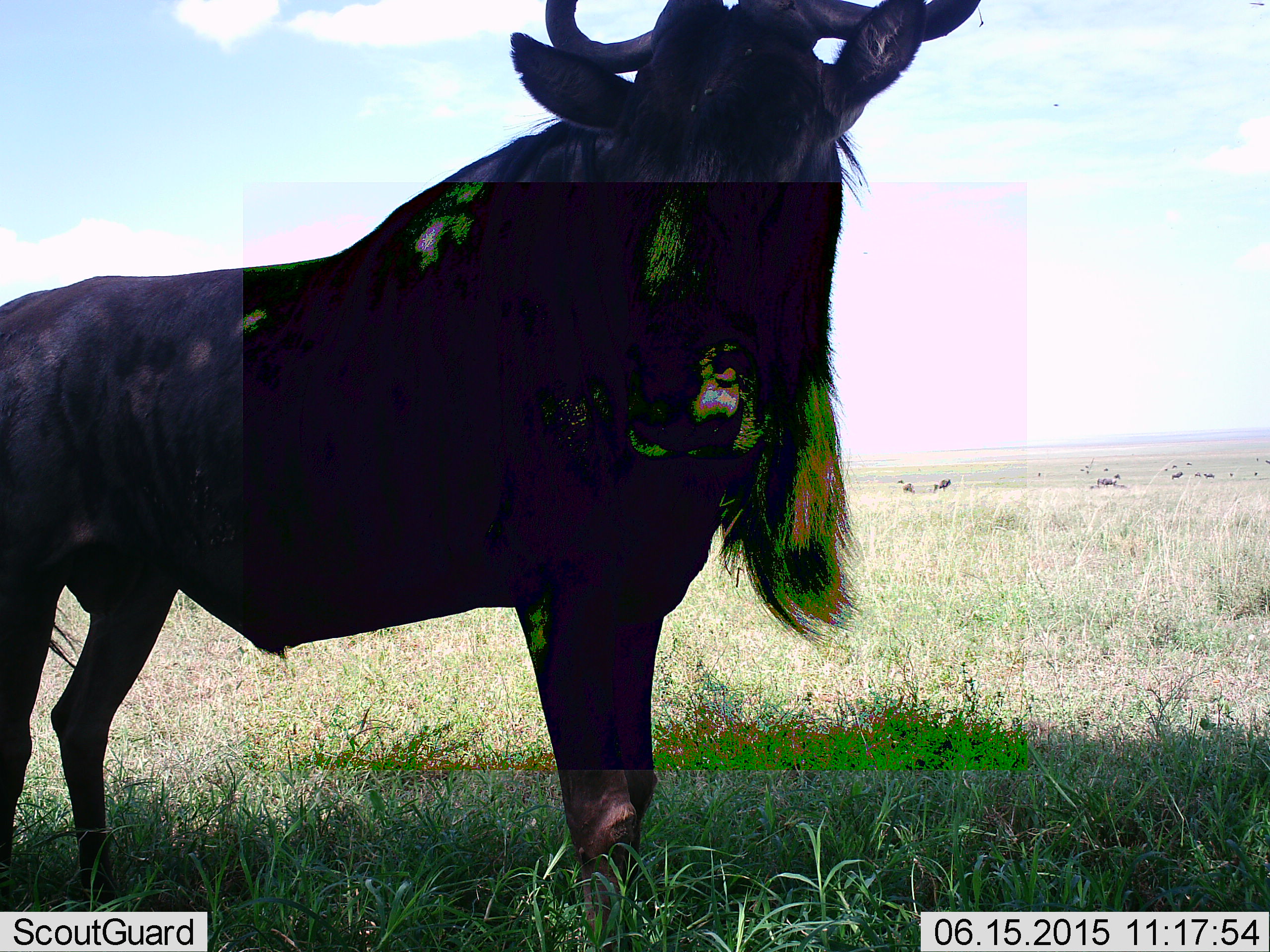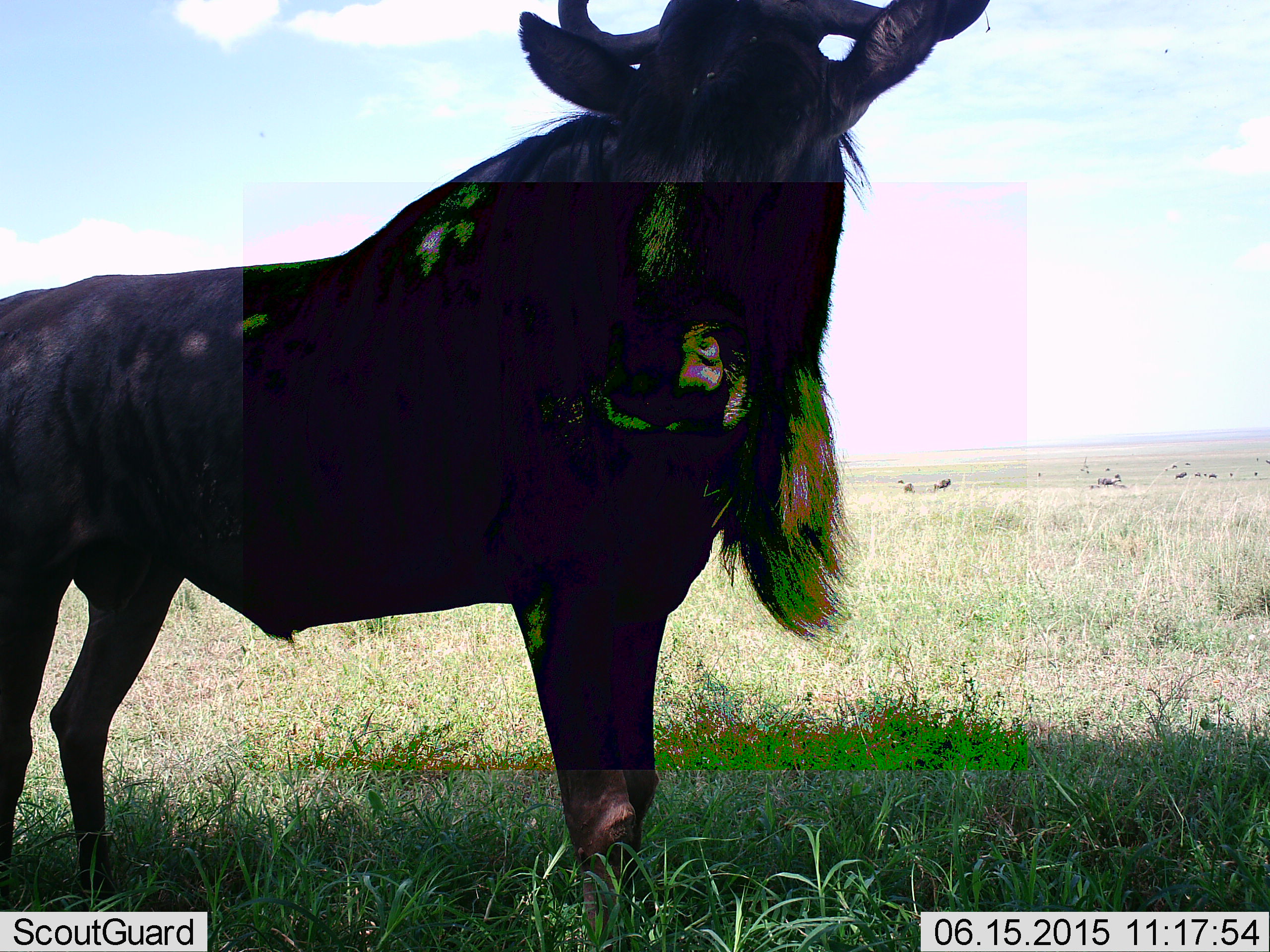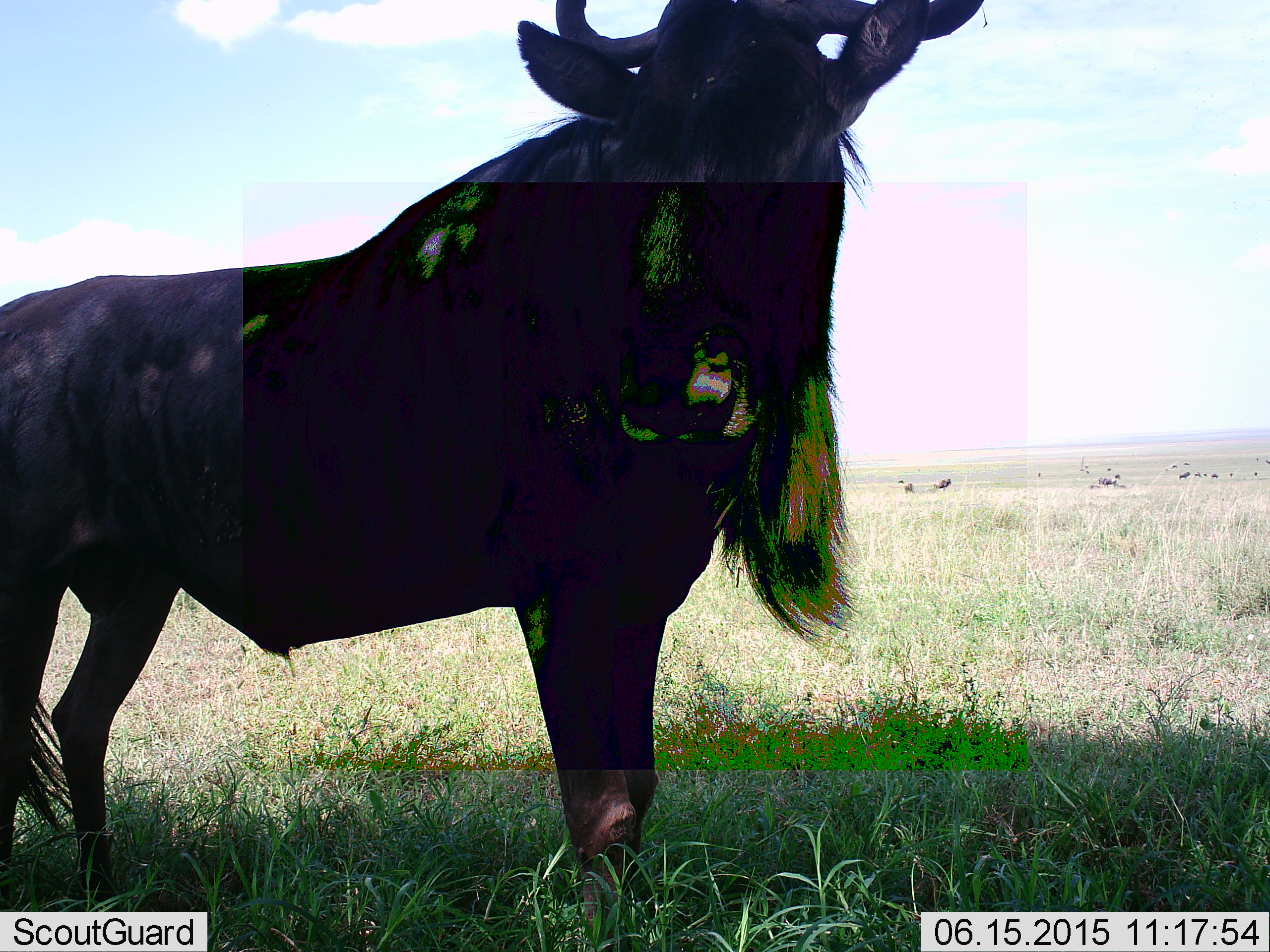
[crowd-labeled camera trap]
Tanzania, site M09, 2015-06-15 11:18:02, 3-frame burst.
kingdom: Animalia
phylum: Chordata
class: Mammalia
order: Artiodactyla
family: Bovidae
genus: Connochaetes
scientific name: Connochaetes taurinus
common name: blue wildebeest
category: wildebeest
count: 4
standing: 100%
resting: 10%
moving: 20%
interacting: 0%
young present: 0%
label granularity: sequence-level